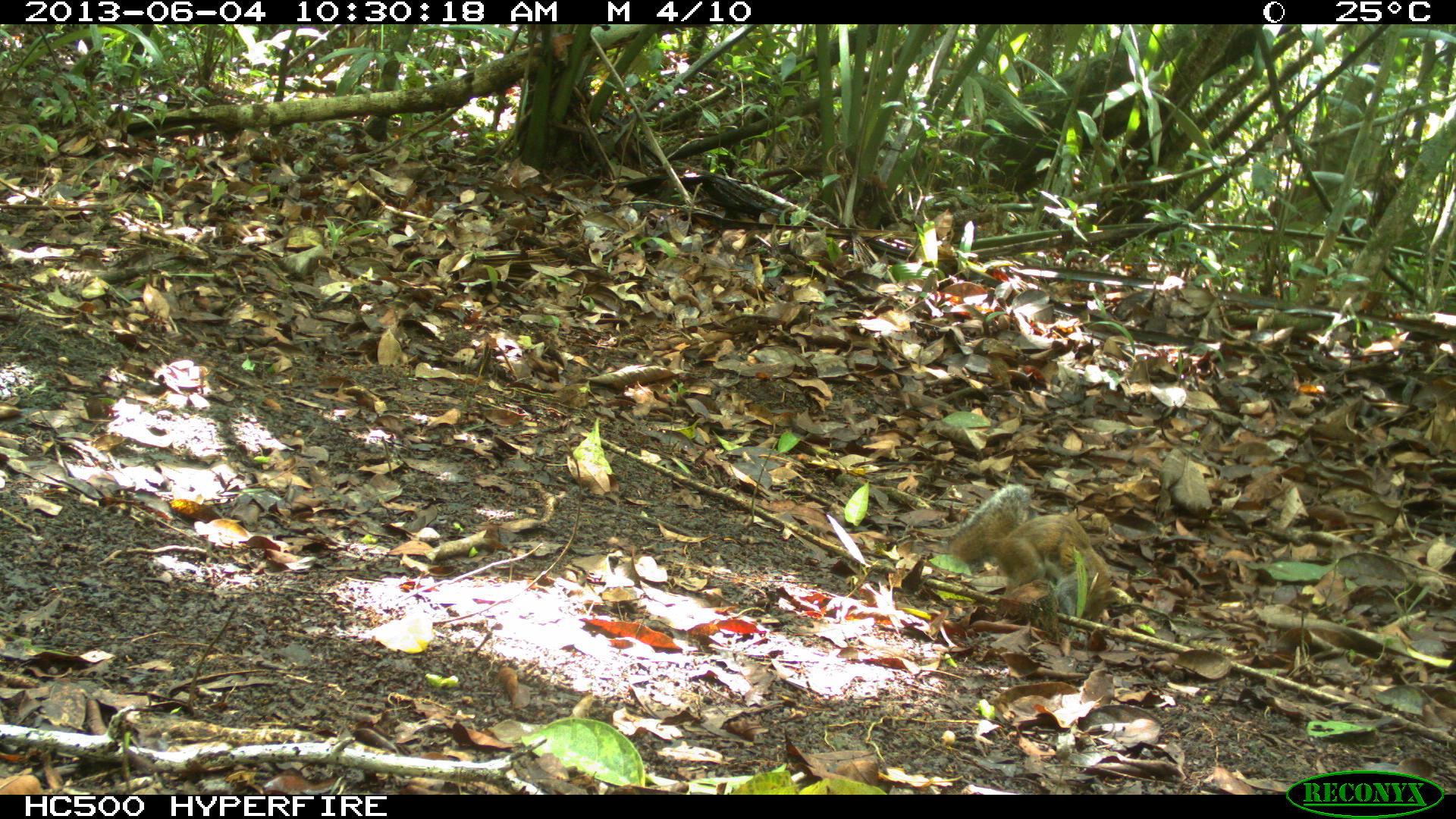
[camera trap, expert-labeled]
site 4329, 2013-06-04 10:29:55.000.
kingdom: Animalia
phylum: Chordata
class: Mammalia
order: Rodentia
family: Sciuridae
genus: Sciurus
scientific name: Sciurus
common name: squirrel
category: sciurus sp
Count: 1.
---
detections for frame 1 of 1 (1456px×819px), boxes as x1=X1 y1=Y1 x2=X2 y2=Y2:
sciurus sp: x1=946 y1=483 x2=1118 y2=620